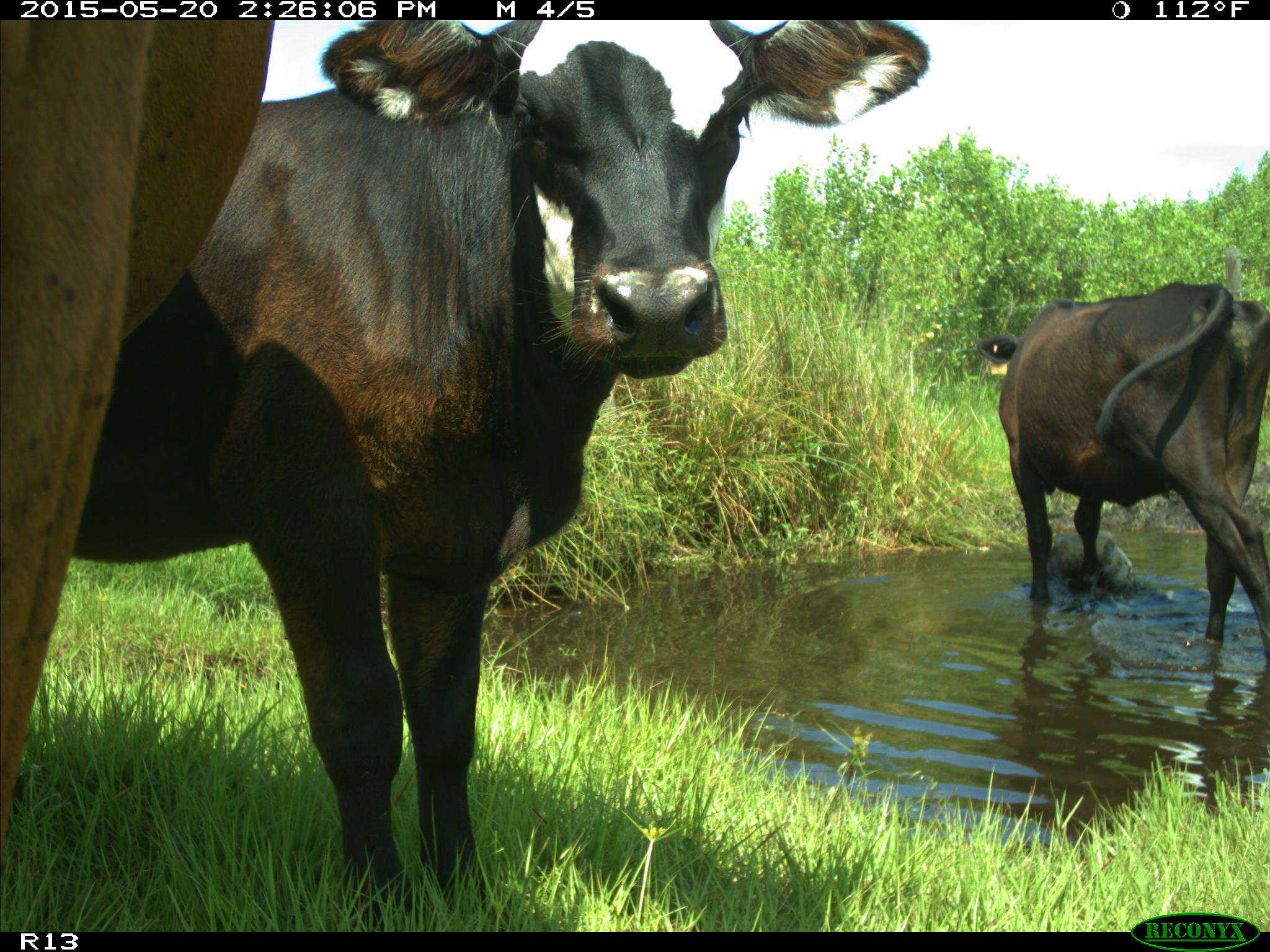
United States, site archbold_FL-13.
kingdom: Animalia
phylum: Chordata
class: Mammalia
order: Artiodactyla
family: Bovidae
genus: Bos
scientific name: Bos taurus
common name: domestic cow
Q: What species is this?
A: Bos taurus (domestic cow).